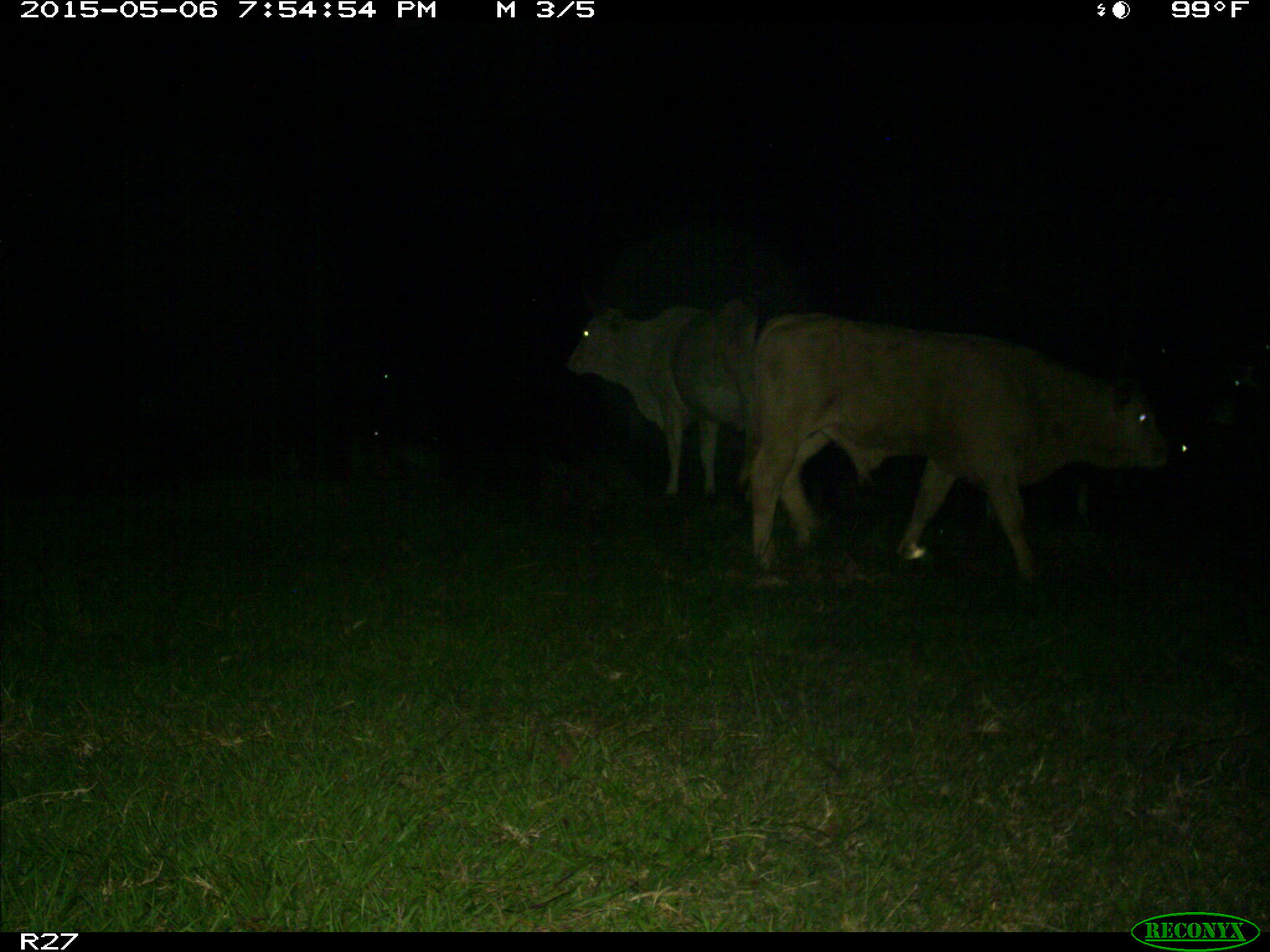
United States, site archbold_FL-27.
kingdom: Animalia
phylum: Chordata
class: Mammalia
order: Artiodactyla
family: Bovidae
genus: Bos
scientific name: Bos taurus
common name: domestic cow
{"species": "Bos taurus (domestic cow)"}